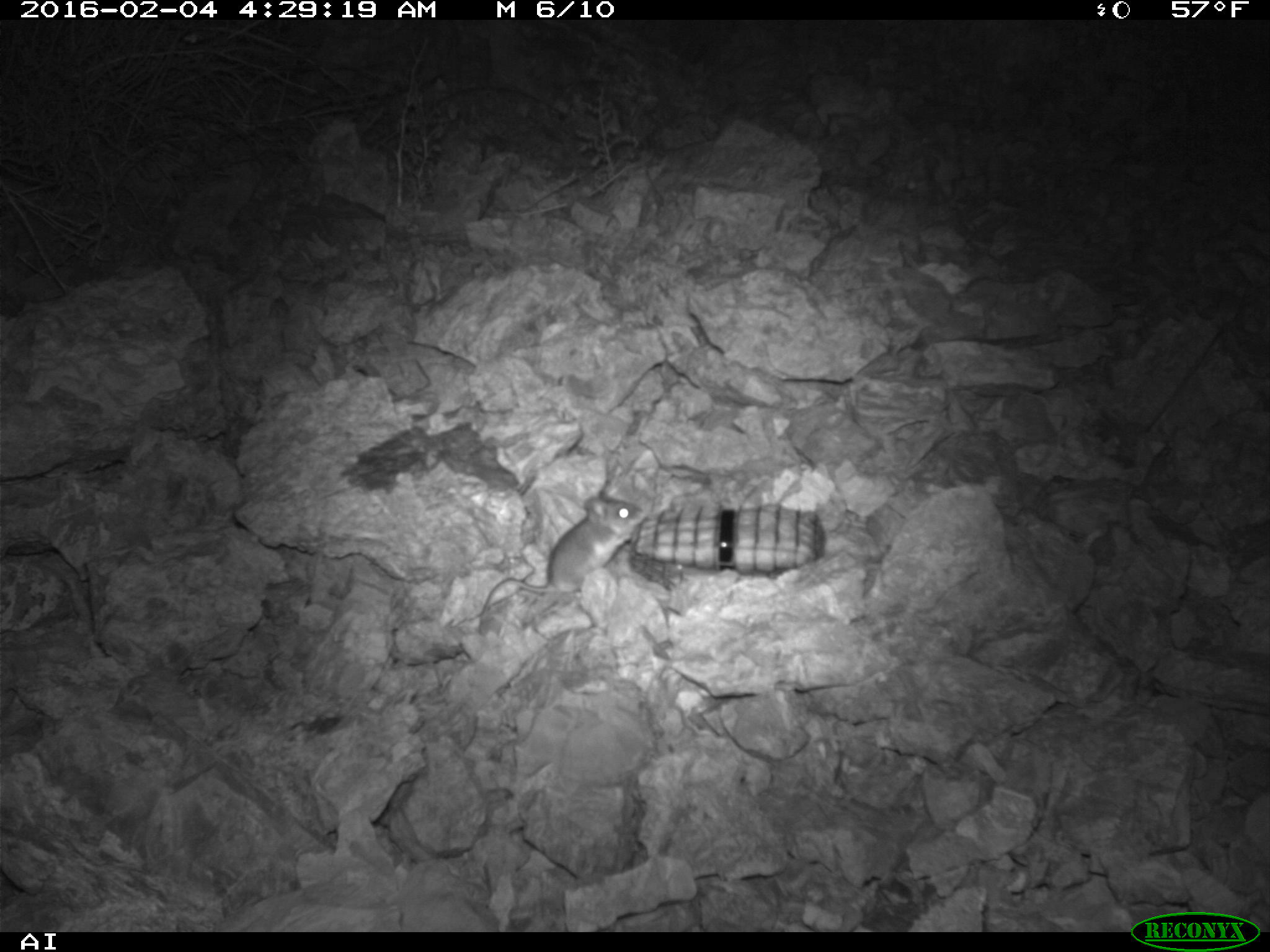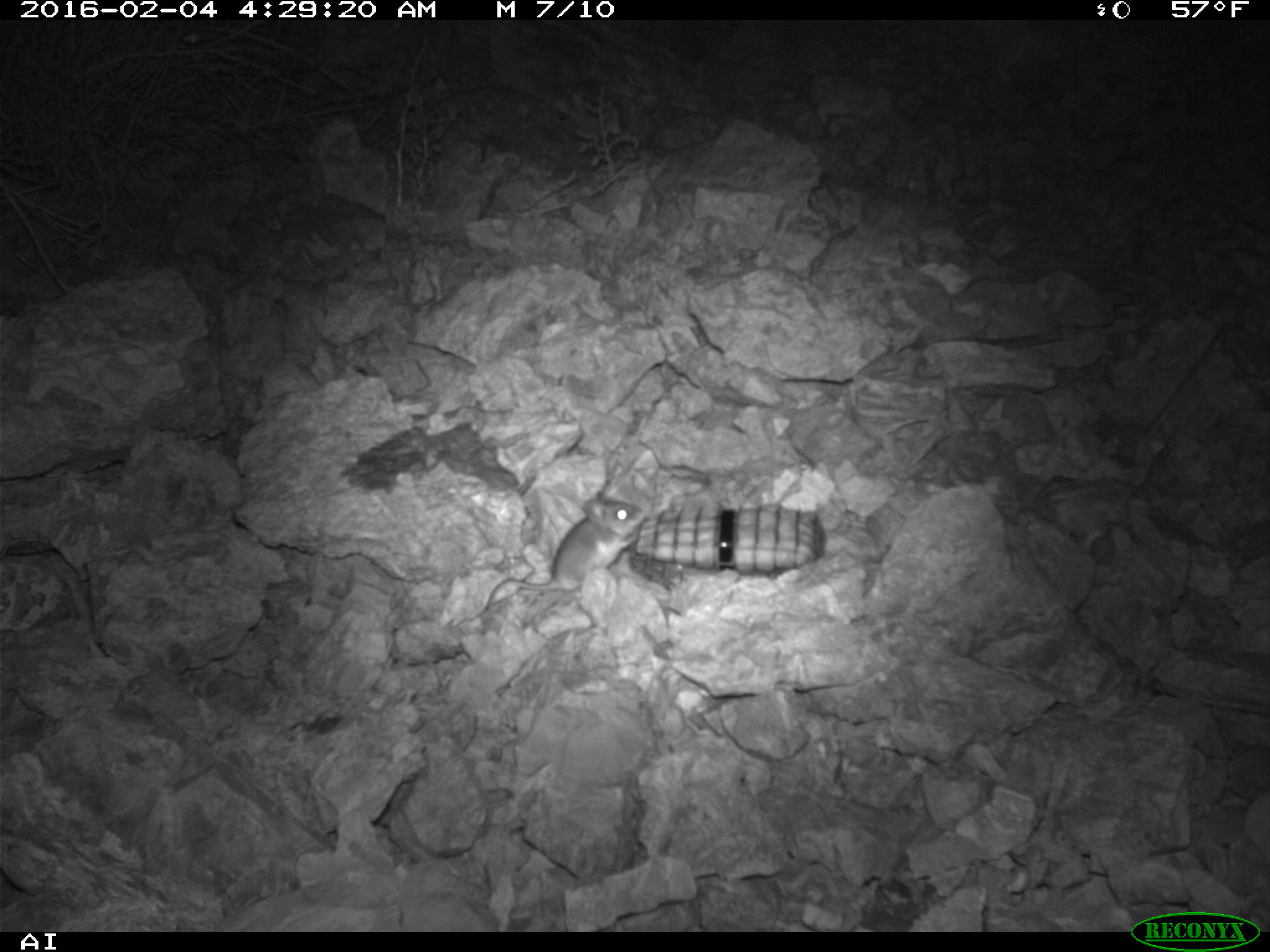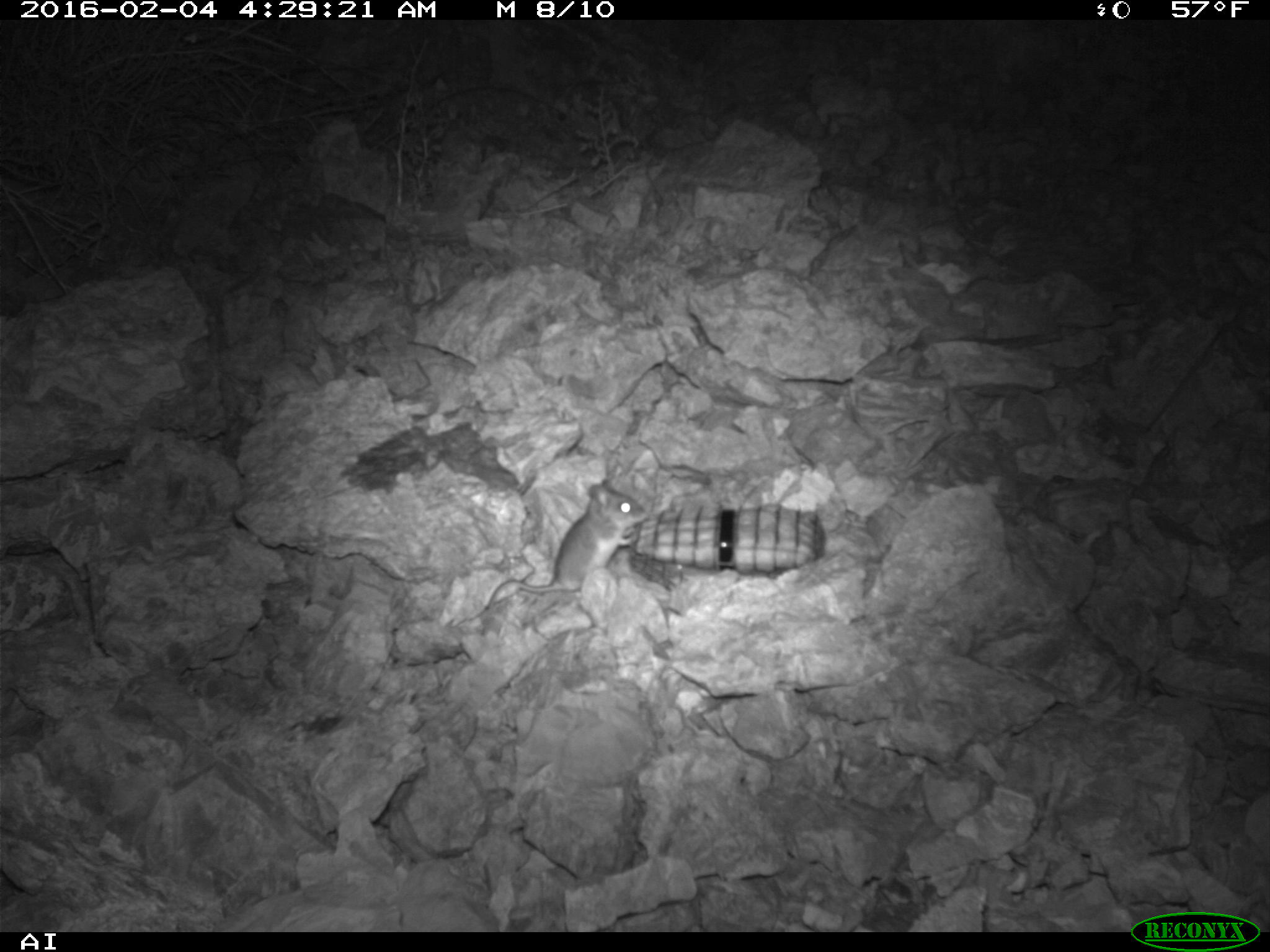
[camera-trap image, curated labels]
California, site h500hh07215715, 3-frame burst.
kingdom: Animalia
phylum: Chordata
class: Mammalia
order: Rodentia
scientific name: Rodentia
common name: rodent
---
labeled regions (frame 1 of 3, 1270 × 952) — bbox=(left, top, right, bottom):
rodent: bbox=(477, 480, 644, 633)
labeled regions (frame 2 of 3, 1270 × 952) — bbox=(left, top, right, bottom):
rodent: bbox=(486, 490, 648, 608)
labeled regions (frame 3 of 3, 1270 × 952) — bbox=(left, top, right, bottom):
rodent: bbox=(452, 478, 648, 629)